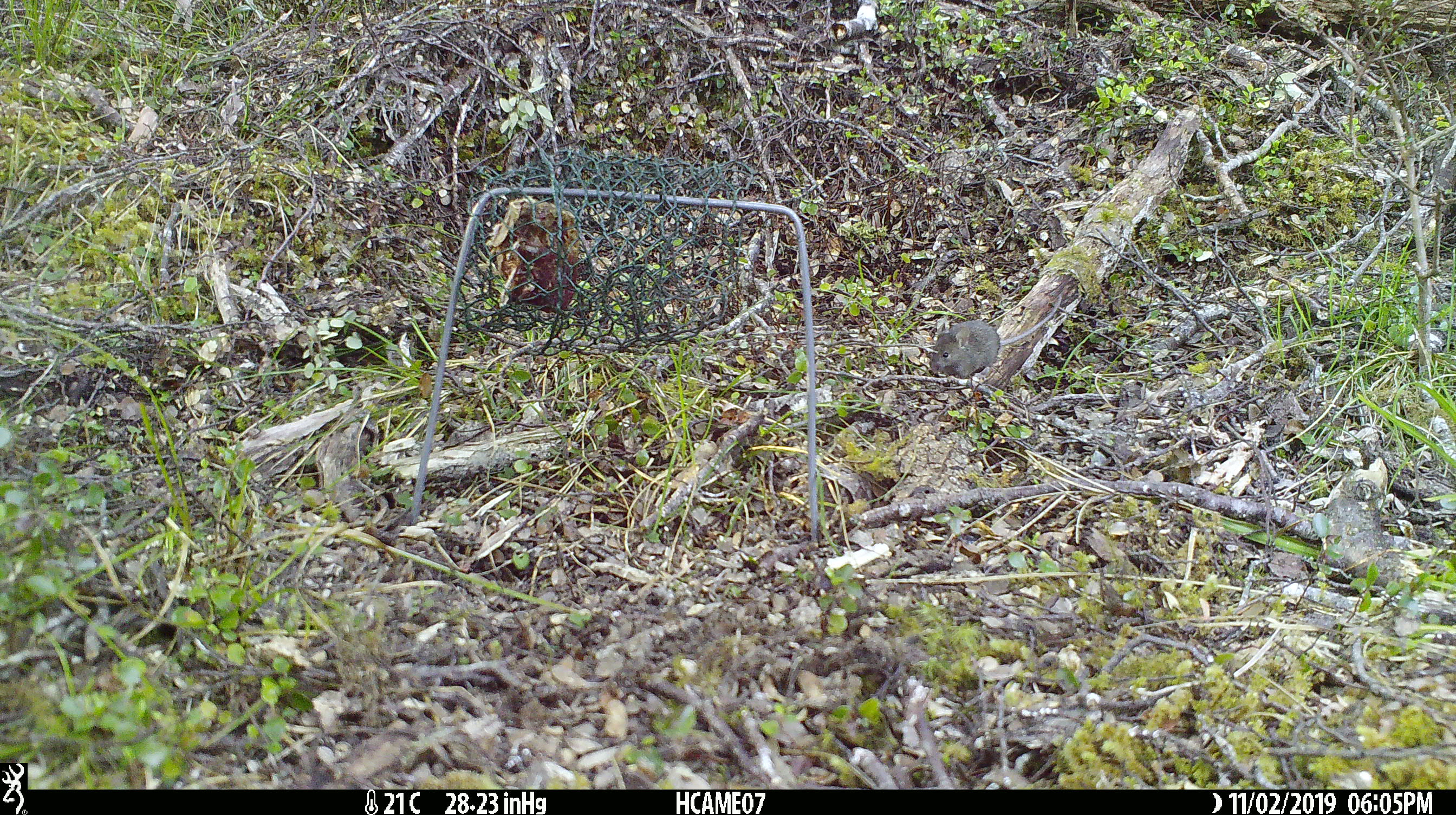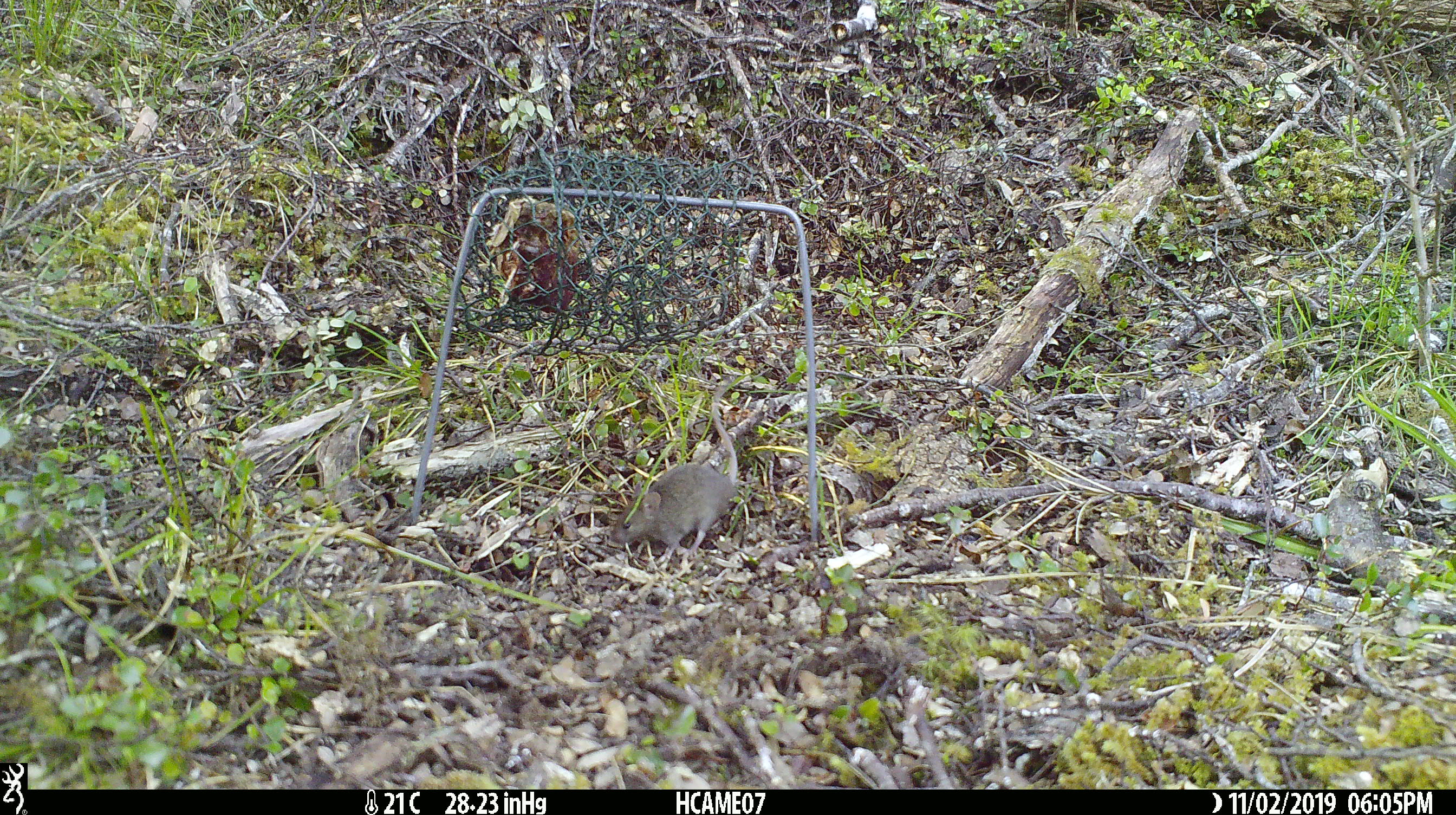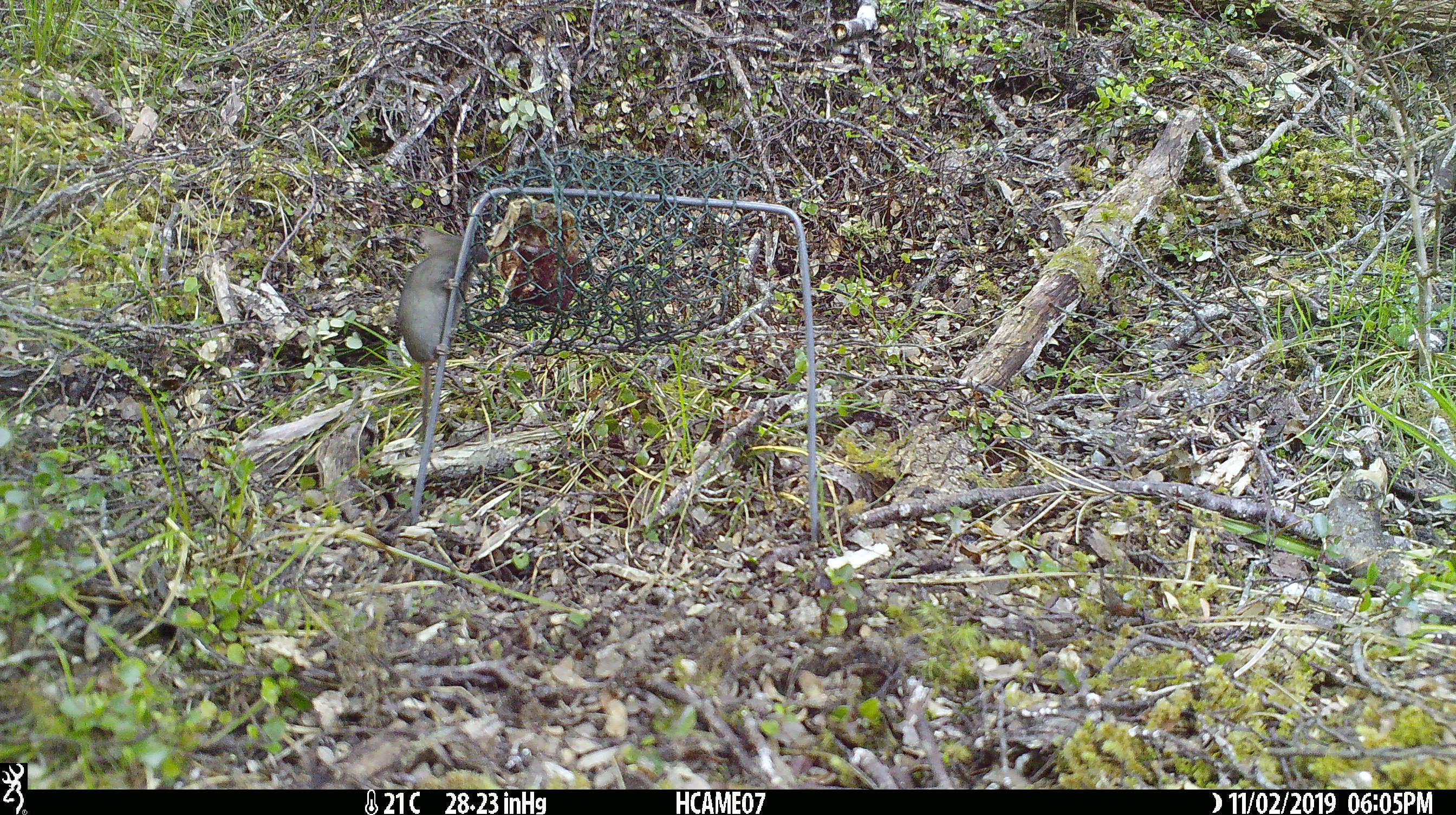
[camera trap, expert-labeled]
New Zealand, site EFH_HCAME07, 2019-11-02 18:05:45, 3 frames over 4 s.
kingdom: Animalia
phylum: Chordata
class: Mammalia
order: Rodentia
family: Muridae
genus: Mus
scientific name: Mus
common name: mouse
Mouse (Mus).